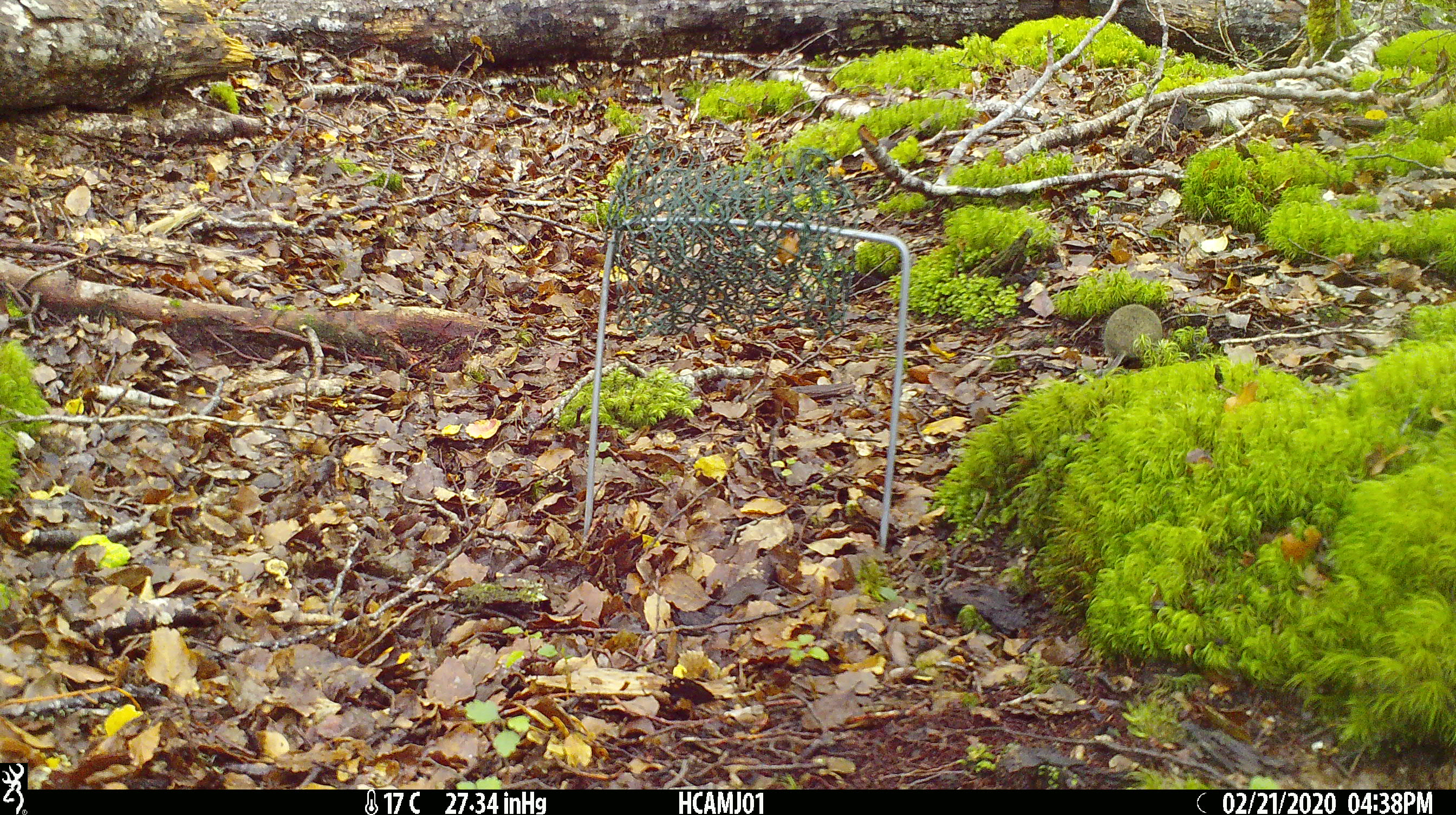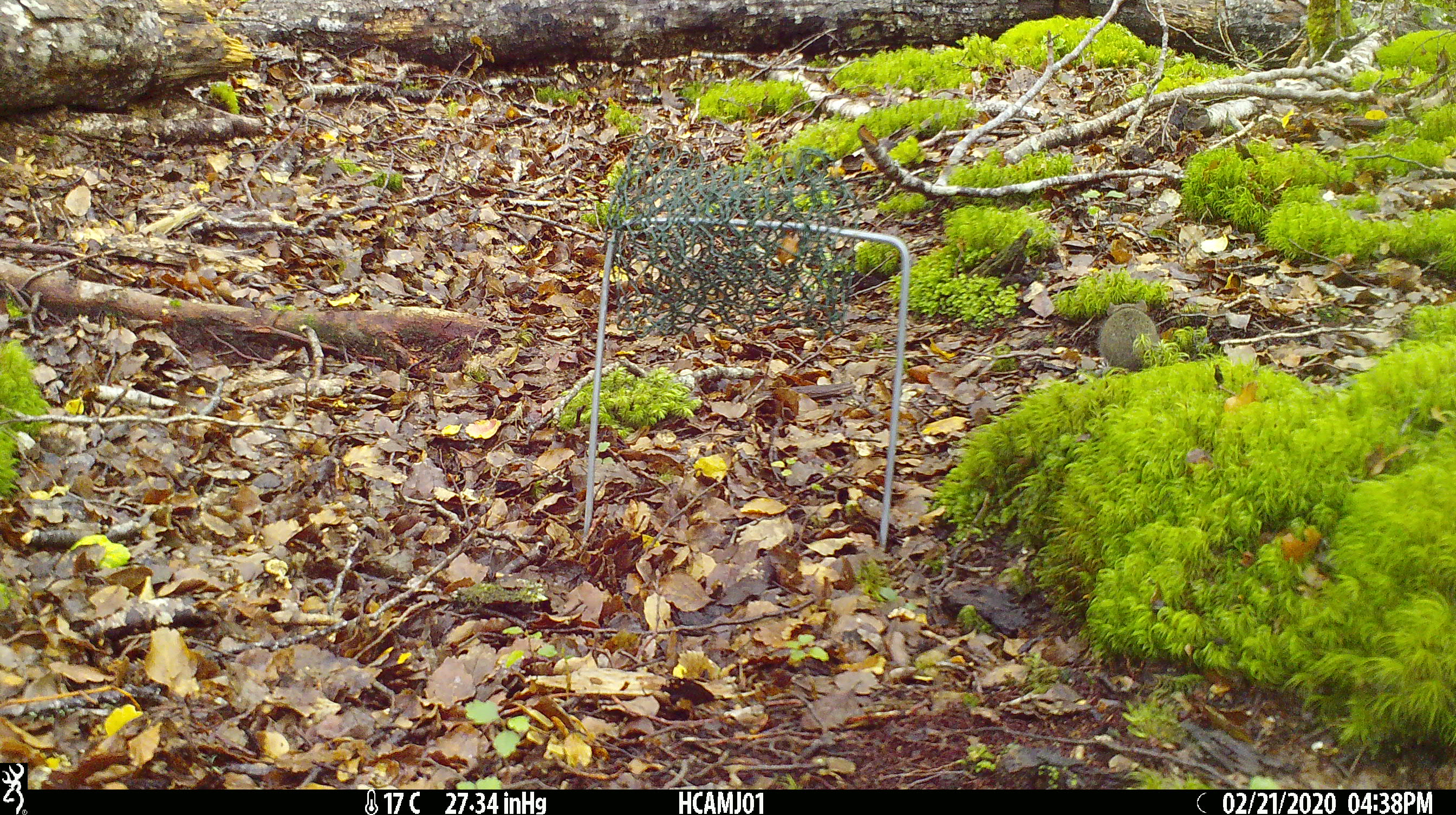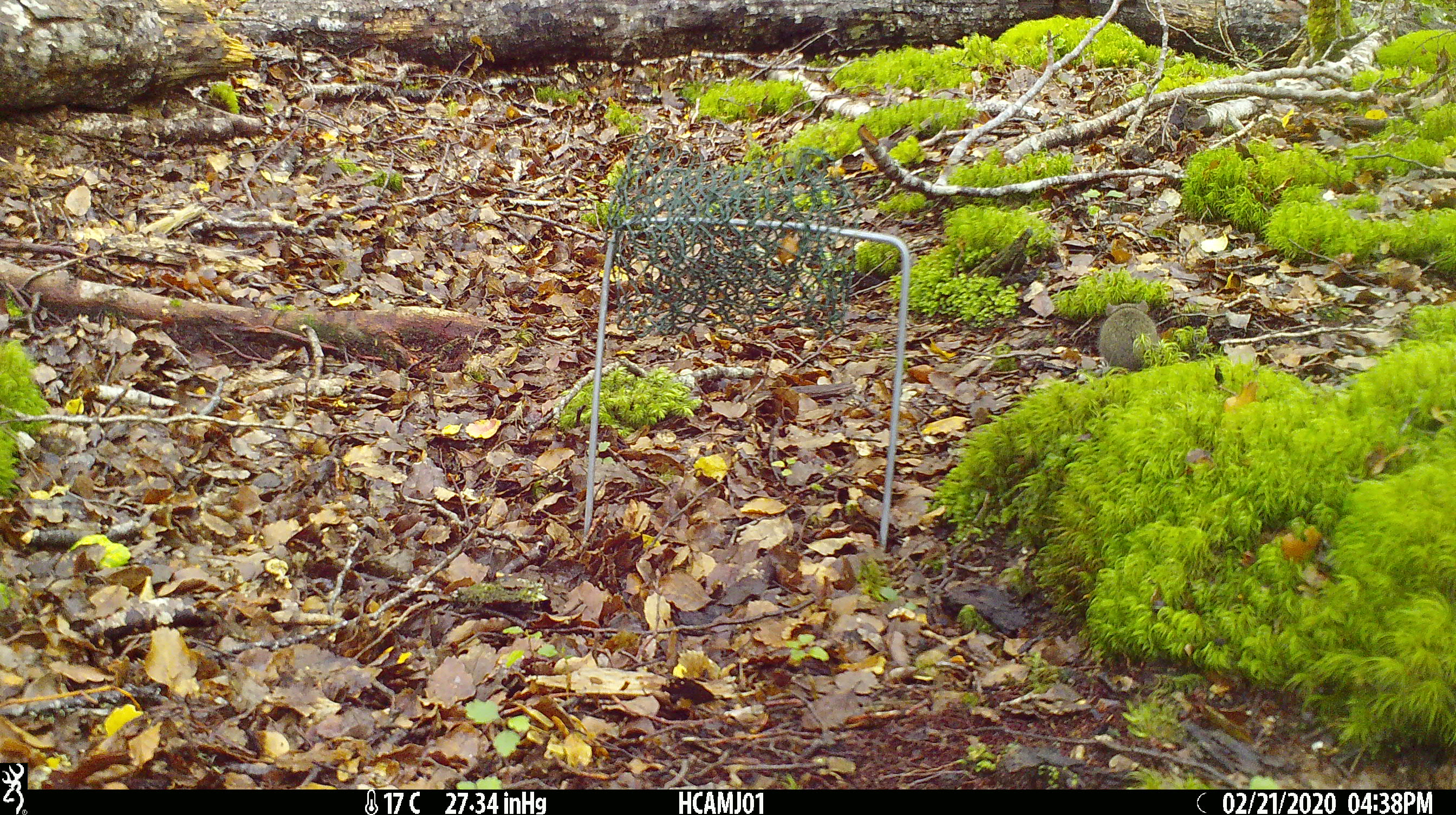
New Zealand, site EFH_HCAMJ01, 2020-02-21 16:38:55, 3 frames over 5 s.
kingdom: Animalia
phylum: Chordata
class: Mammalia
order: Rodentia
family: Muridae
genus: Mus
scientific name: Mus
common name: mouse